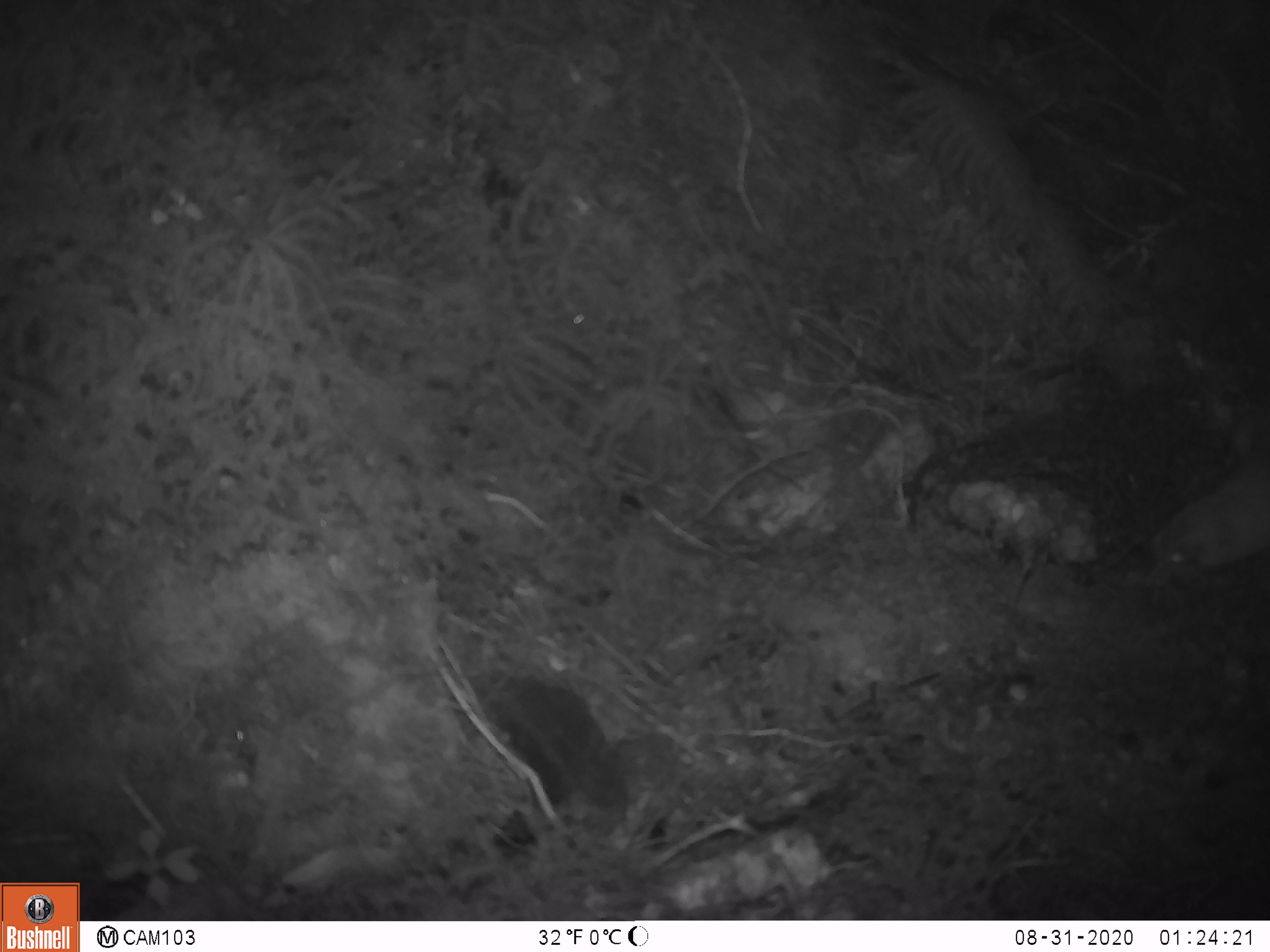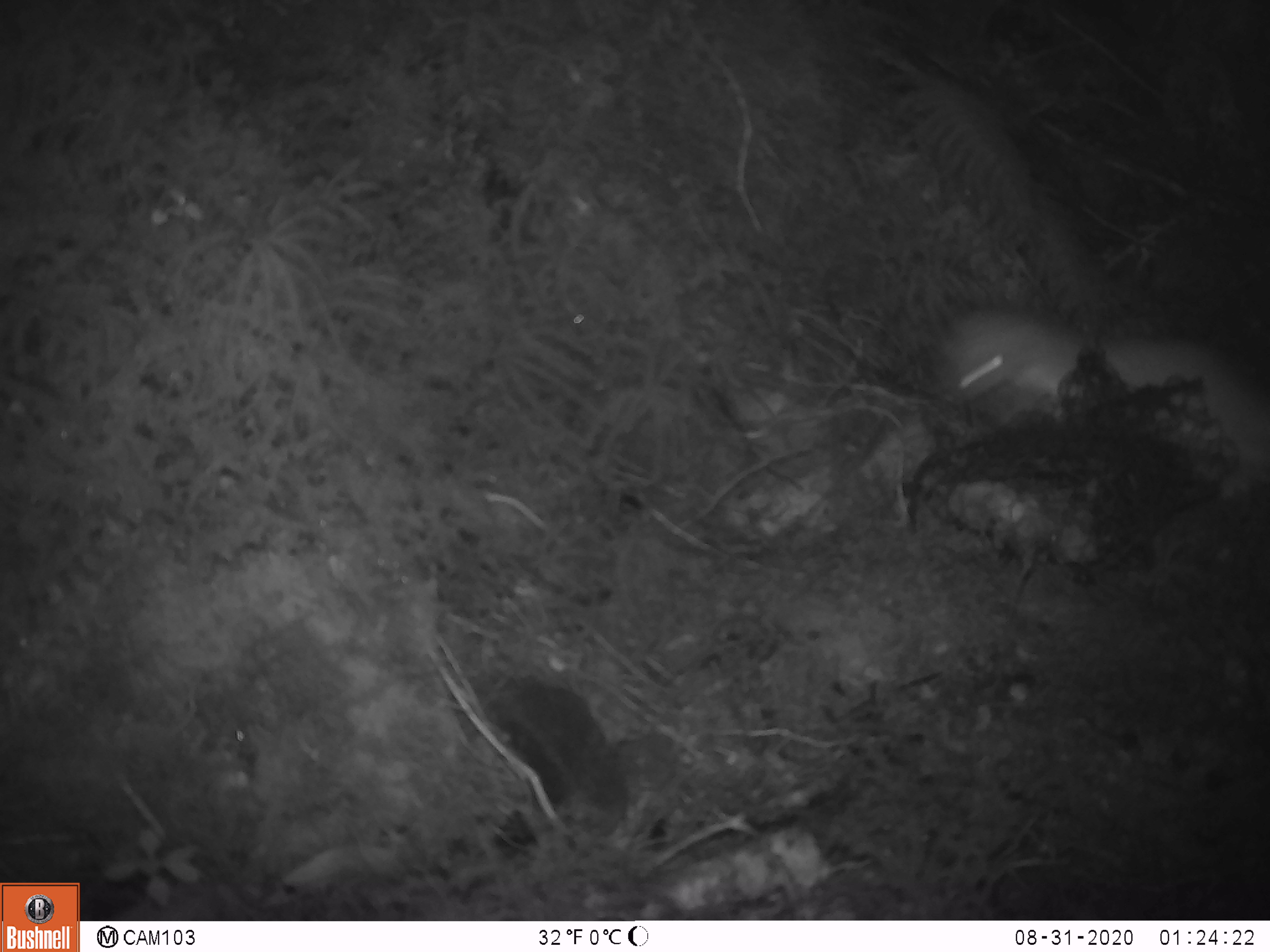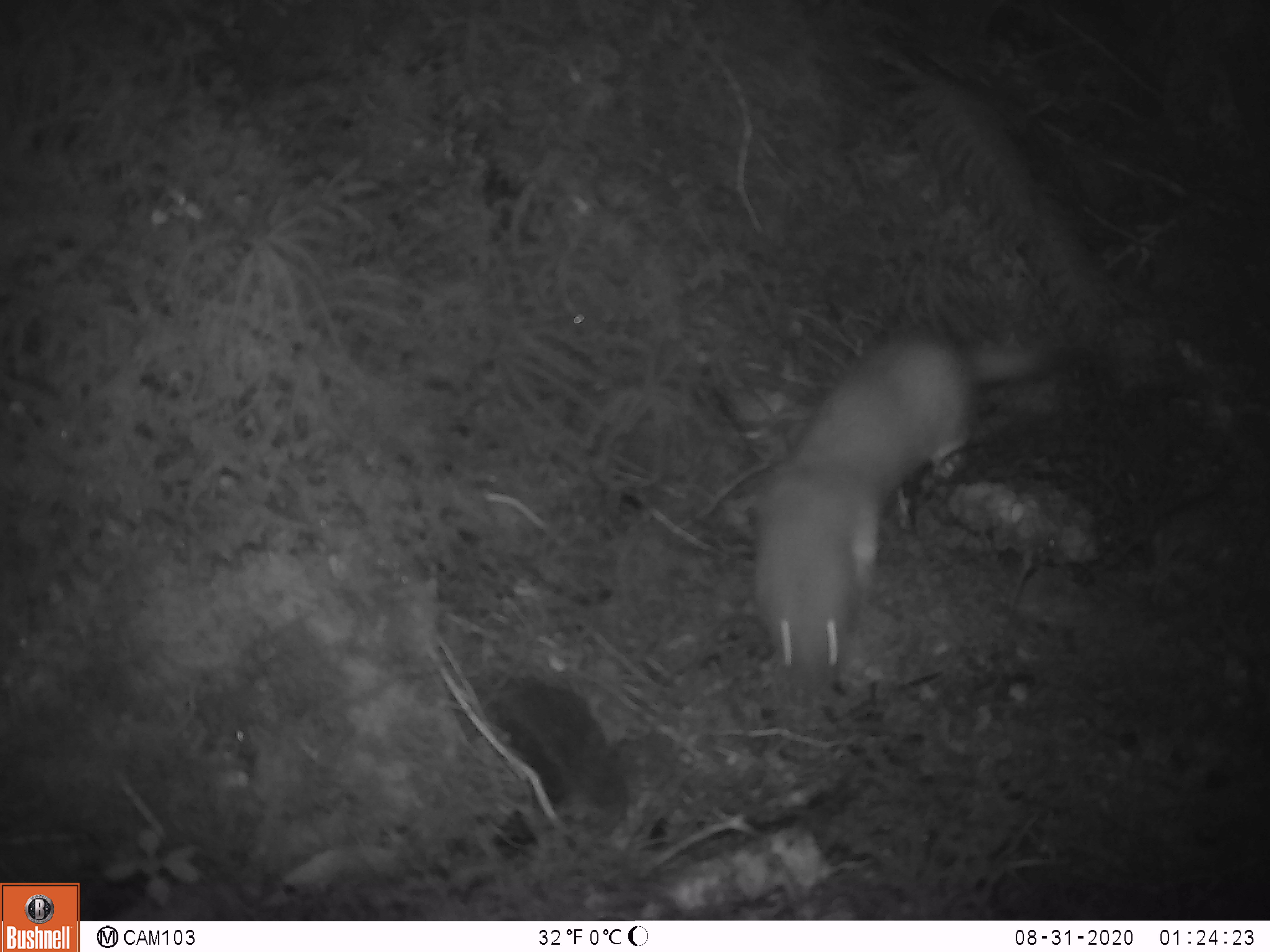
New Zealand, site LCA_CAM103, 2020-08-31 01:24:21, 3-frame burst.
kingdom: Animalia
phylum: Chordata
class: Mammalia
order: Carnivora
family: Mustelidae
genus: Mustela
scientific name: Mustela erminea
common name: stoat